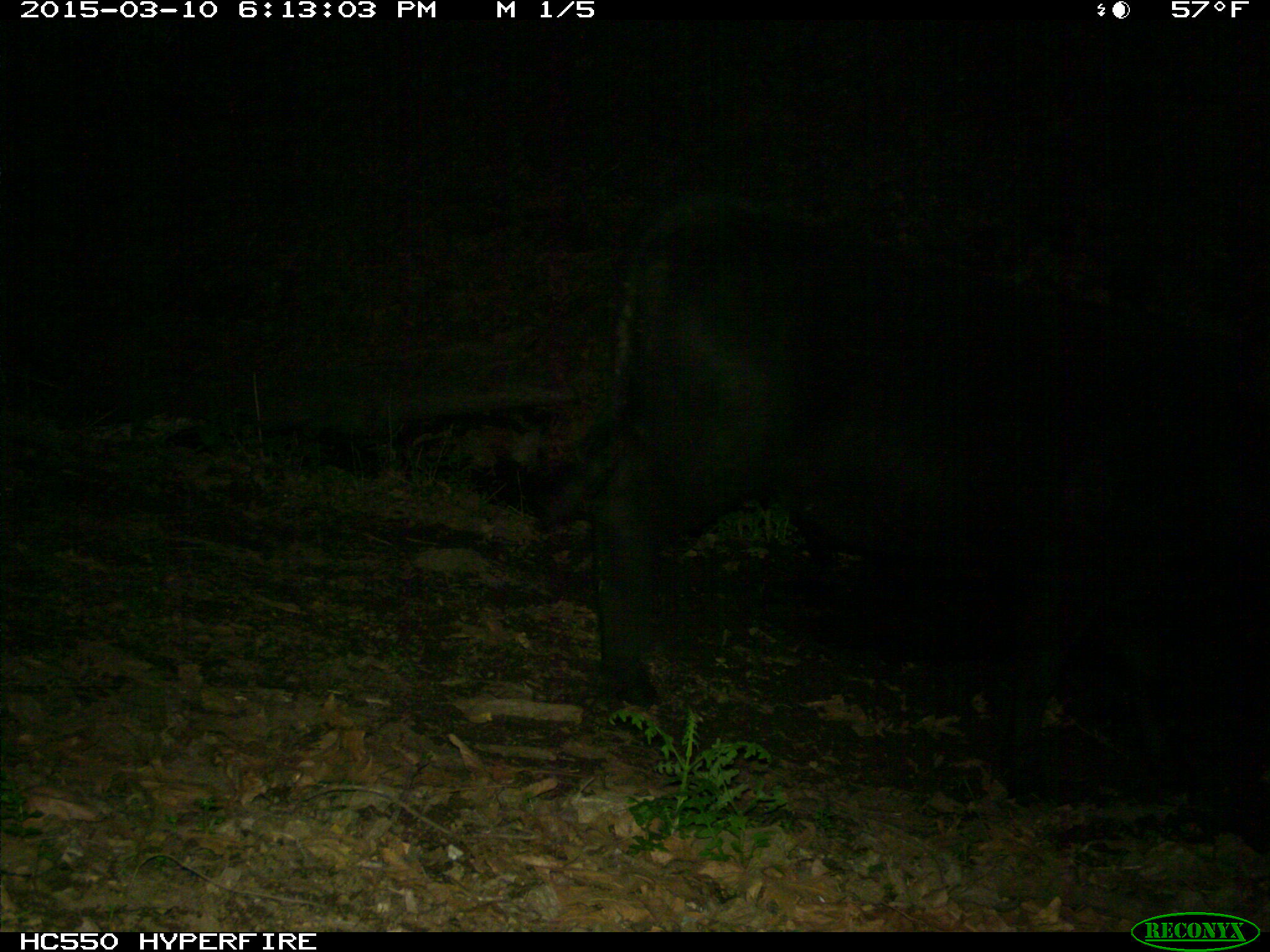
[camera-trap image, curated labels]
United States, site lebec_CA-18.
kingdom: Animalia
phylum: Chordata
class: Mammalia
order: Artiodactyla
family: Bovidae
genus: Bos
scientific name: Bos taurus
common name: domestic cow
Bos taurus (domestic cow).